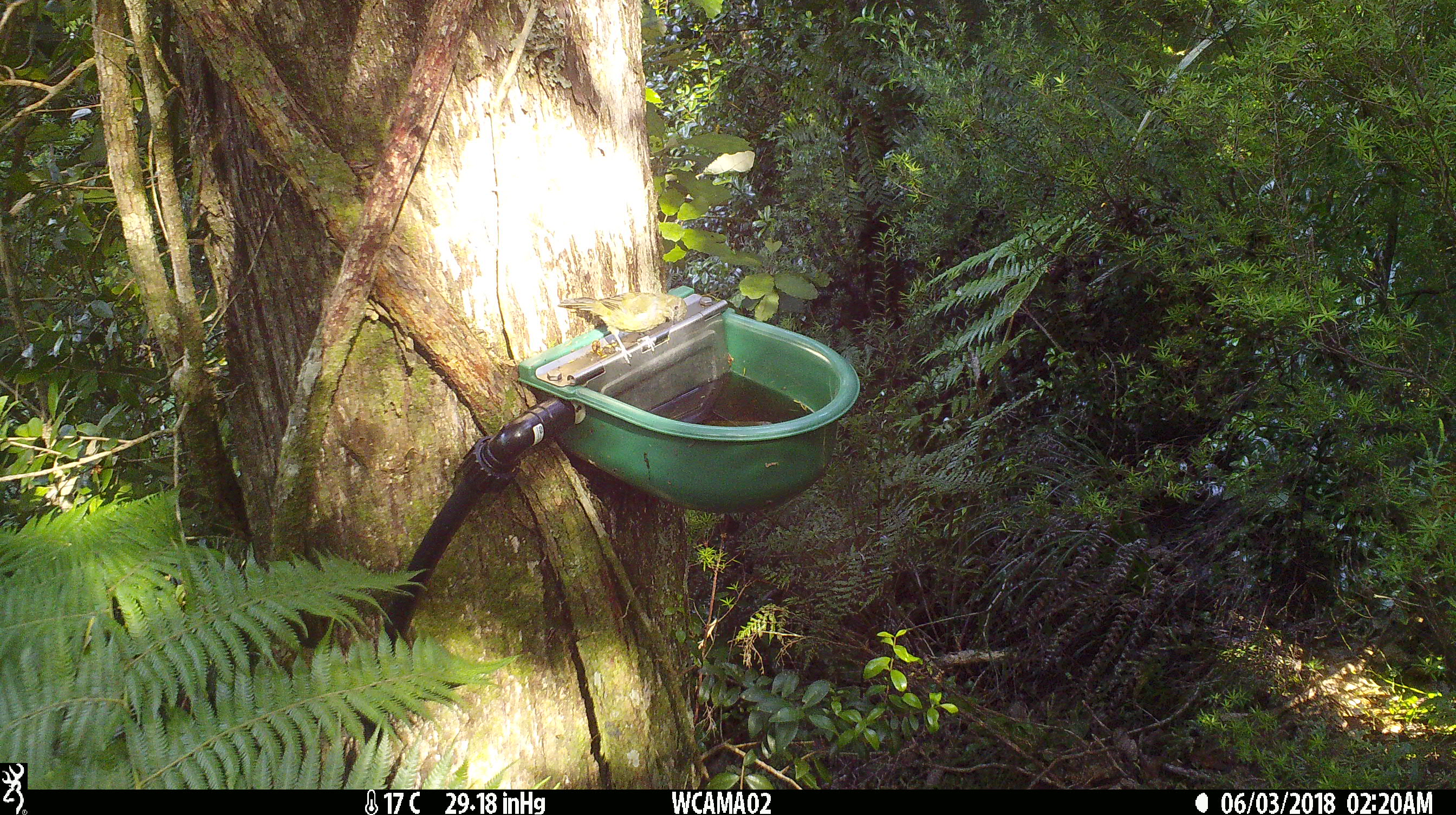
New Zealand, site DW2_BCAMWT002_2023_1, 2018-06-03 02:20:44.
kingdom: Animalia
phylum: Chordata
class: Aves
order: Passeriformes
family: Meliphagidae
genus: Anthornis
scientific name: Anthornis melanura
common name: new zealand bellbird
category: bellbird